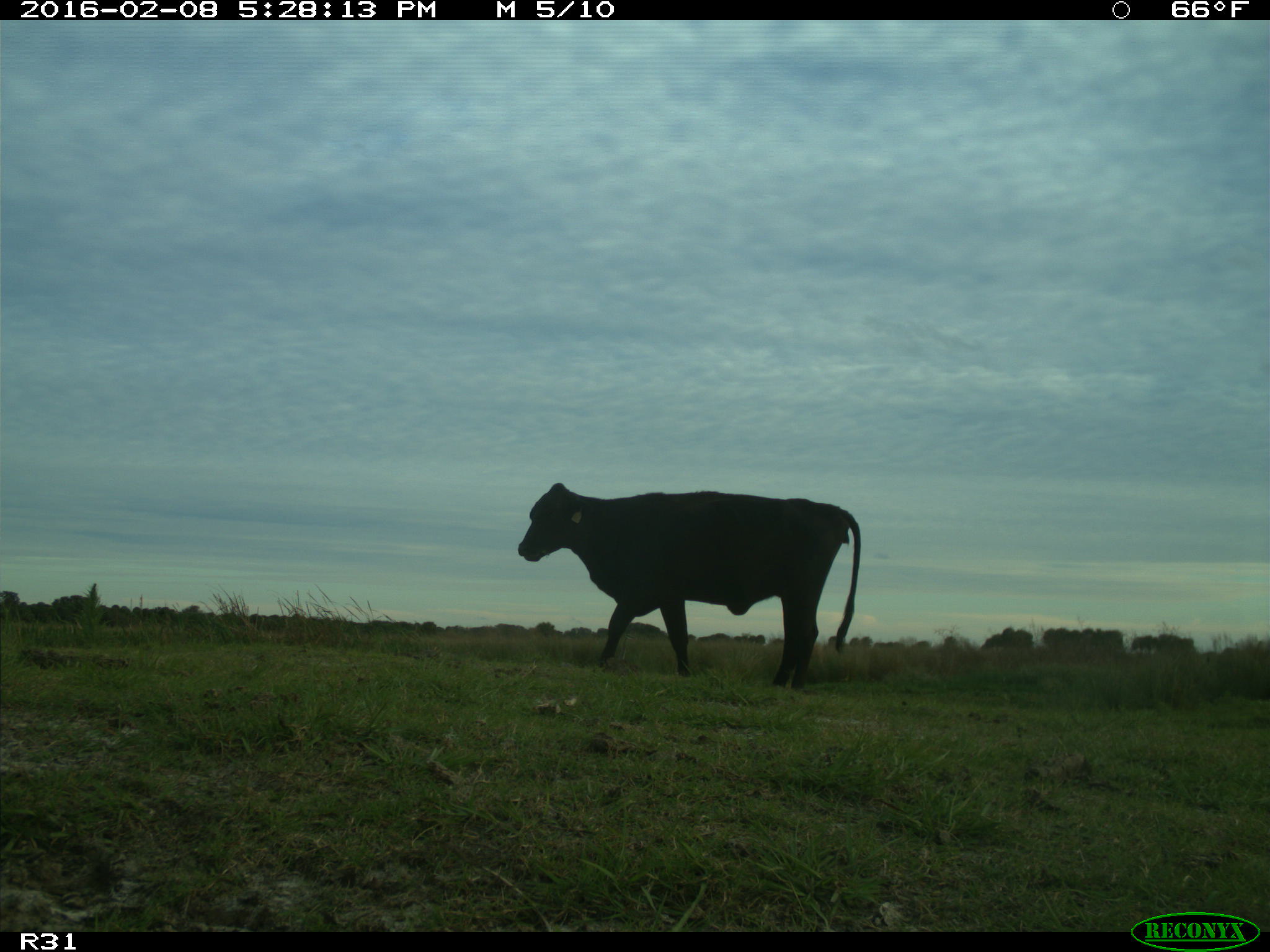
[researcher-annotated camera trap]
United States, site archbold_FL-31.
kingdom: Animalia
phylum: Chordata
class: Mammalia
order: Artiodactyla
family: Bovidae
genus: Bos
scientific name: Bos taurus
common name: domestic cow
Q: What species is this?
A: Bos taurus (domestic cow).